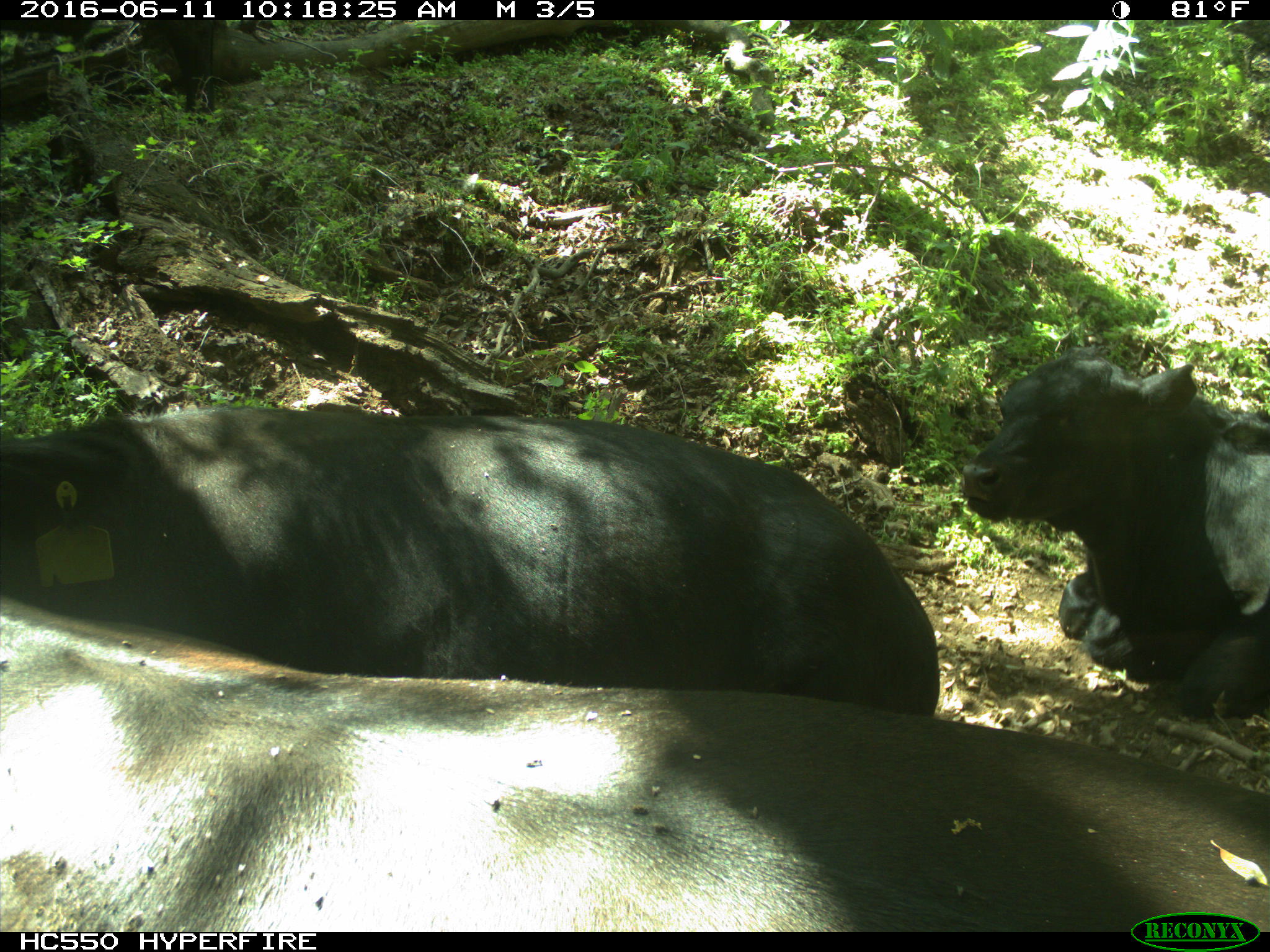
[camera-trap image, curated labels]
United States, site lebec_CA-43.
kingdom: Animalia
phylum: Chordata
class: Mammalia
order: Artiodactyla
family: Bovidae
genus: Bos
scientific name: Bos taurus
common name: domestic cow